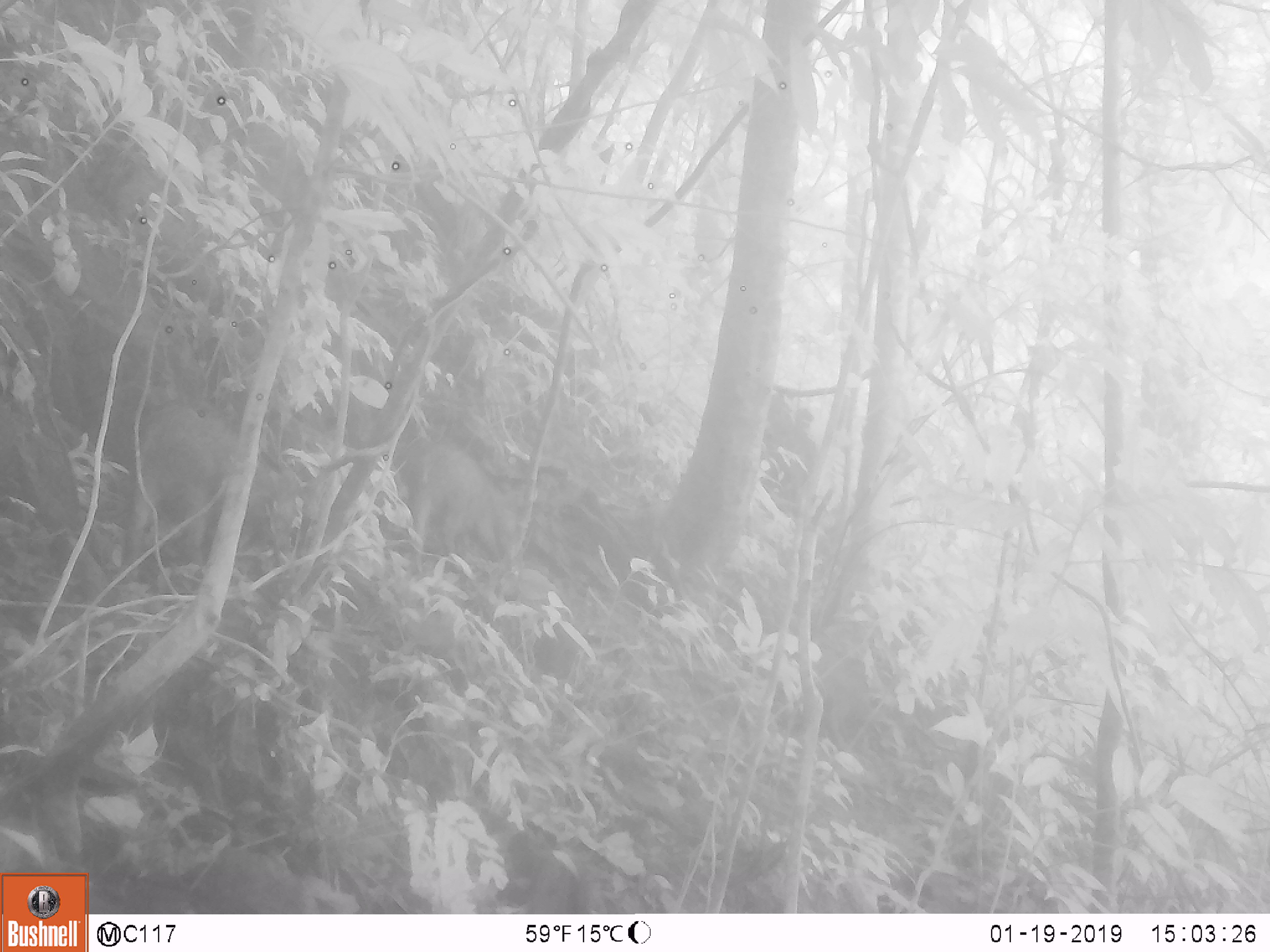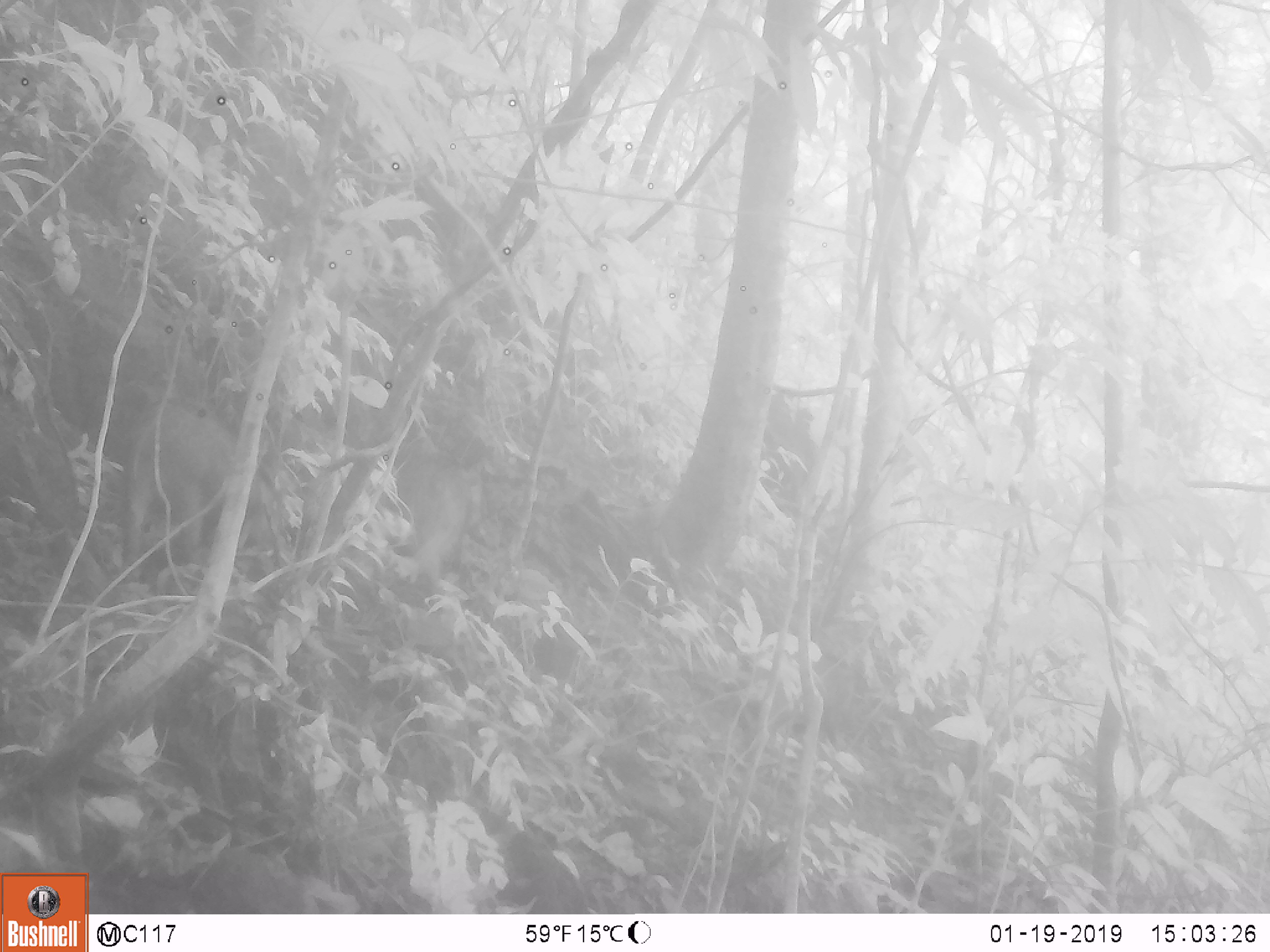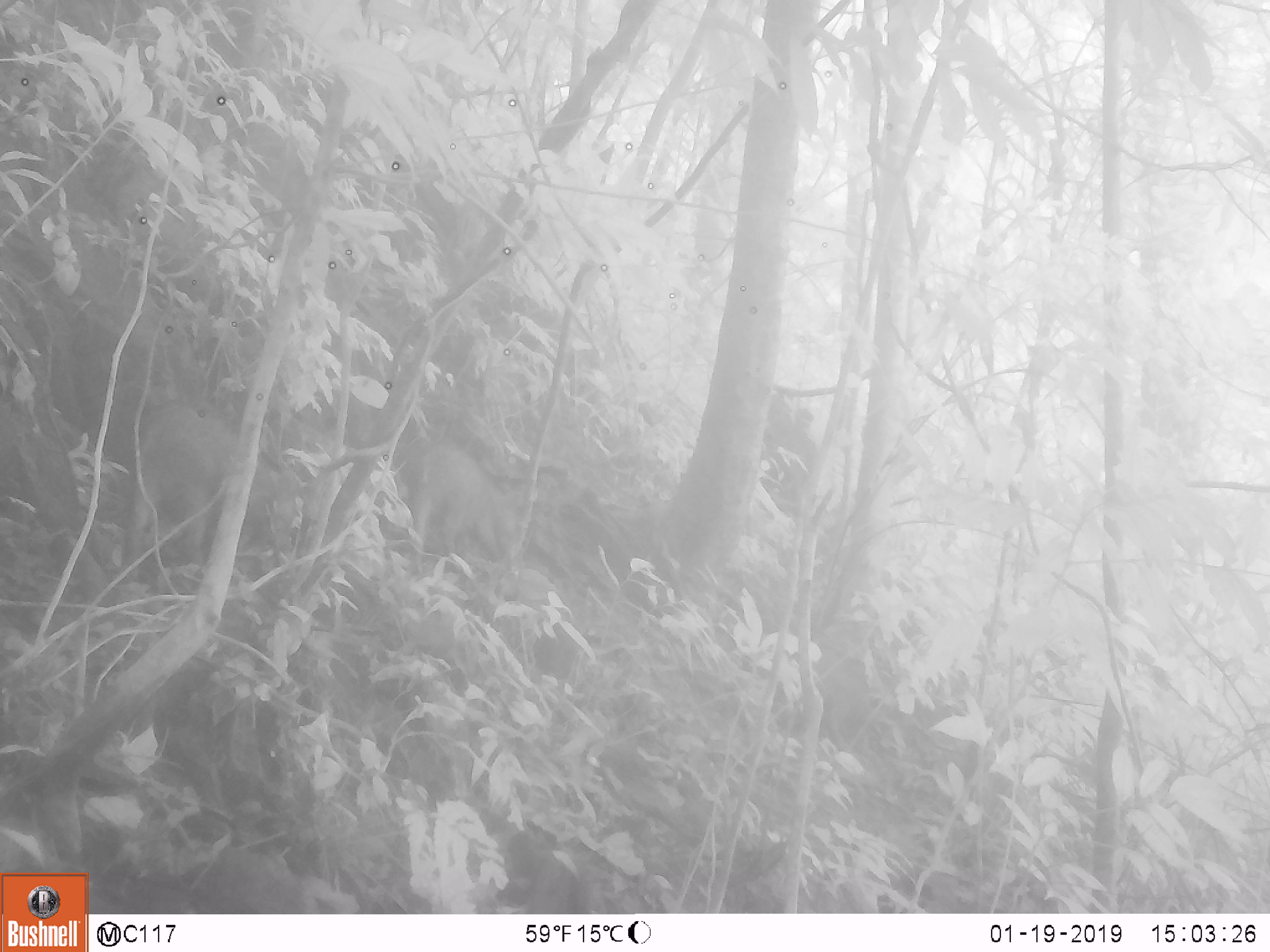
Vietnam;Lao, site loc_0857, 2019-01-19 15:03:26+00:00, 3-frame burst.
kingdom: Animalia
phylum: Chordata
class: Mammalia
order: Artiodactyla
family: Suidae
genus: Sus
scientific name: Sus scrofa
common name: eurasian wild pig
Eurasian wild pig (Sus scrofa). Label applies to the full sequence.